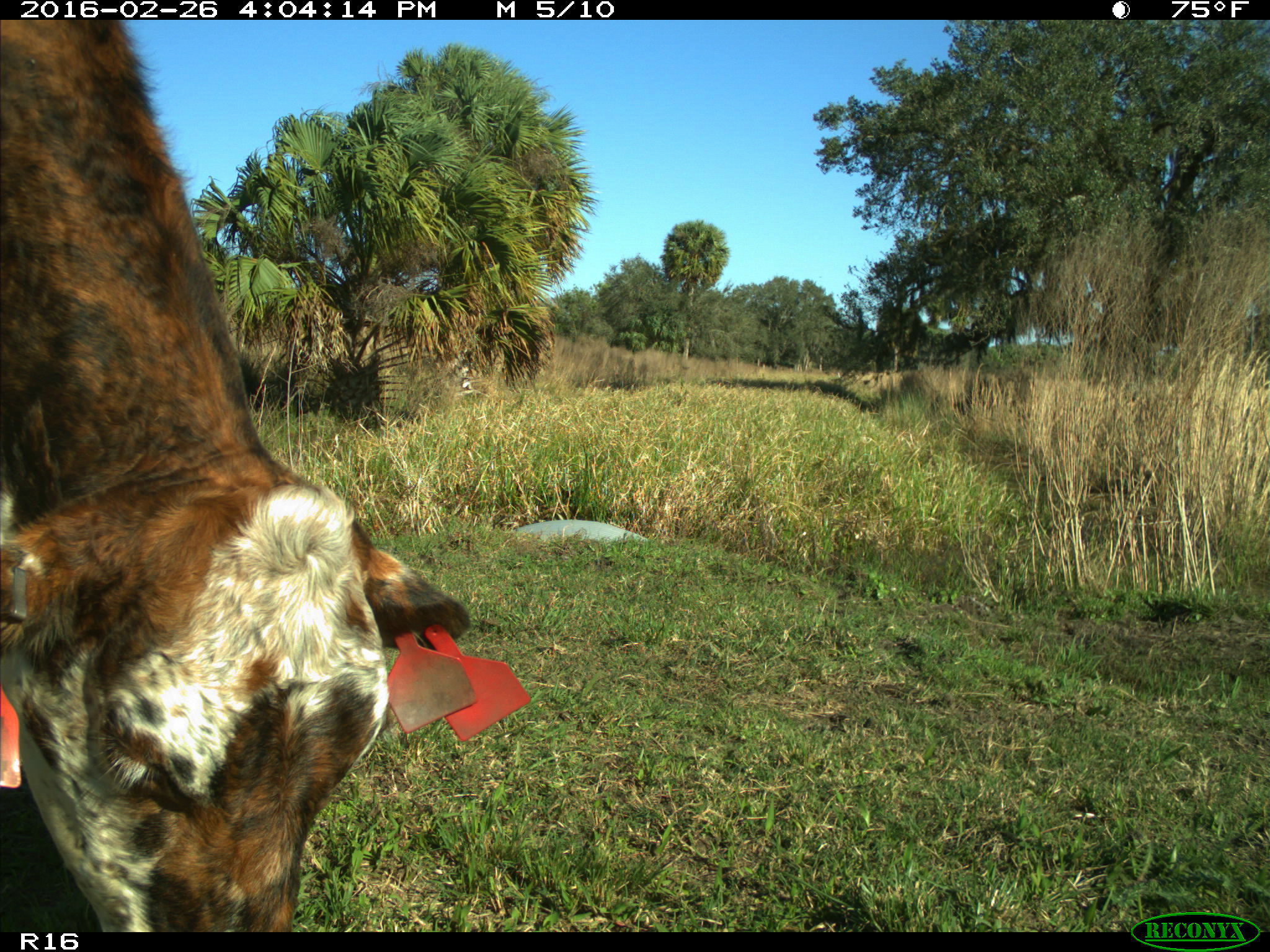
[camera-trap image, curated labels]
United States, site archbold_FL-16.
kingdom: Animalia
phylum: Chordata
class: Mammalia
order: Artiodactyla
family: Bovidae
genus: Bos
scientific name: Bos taurus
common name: domestic cow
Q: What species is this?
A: Bos taurus (domestic cow).